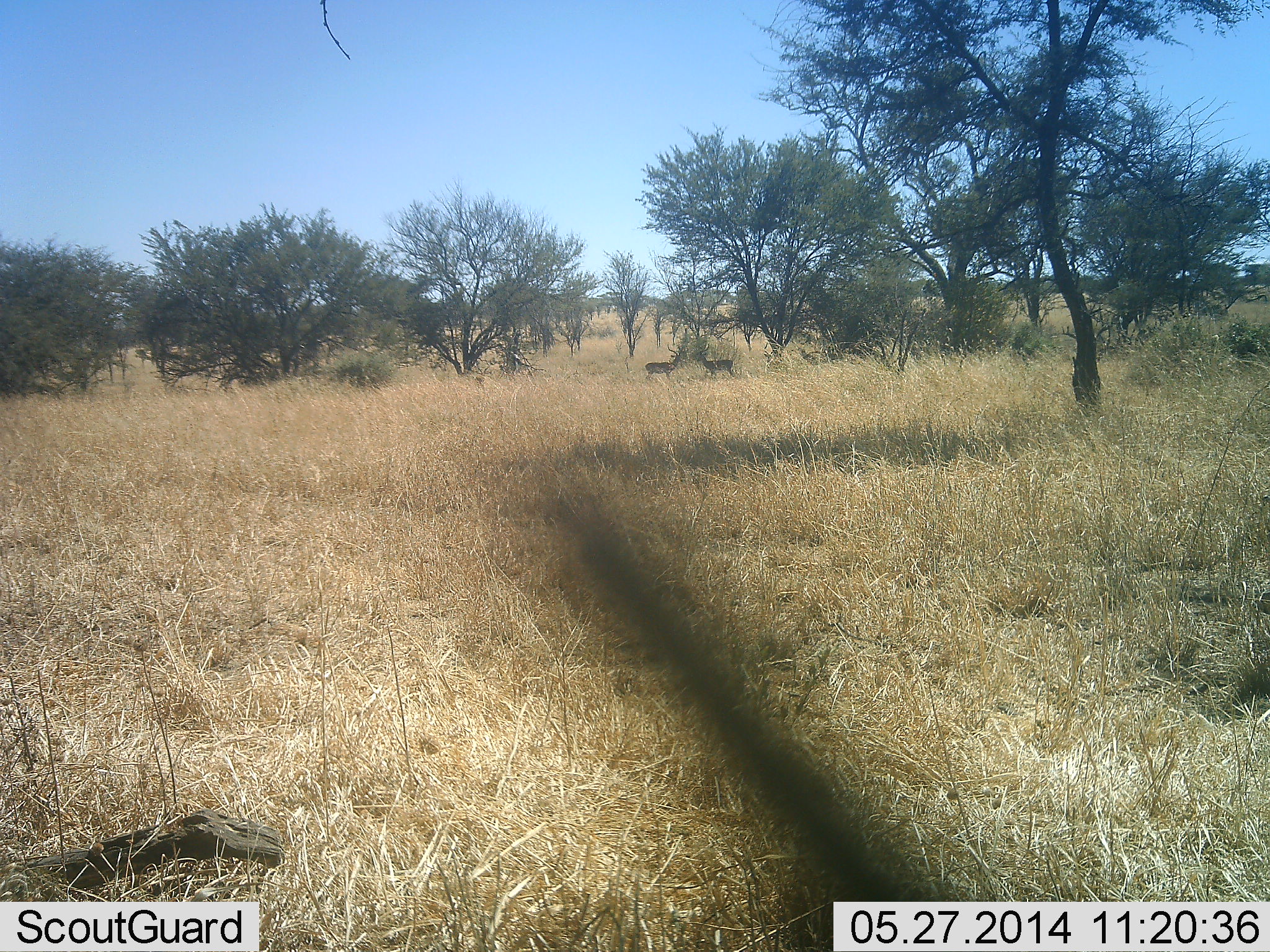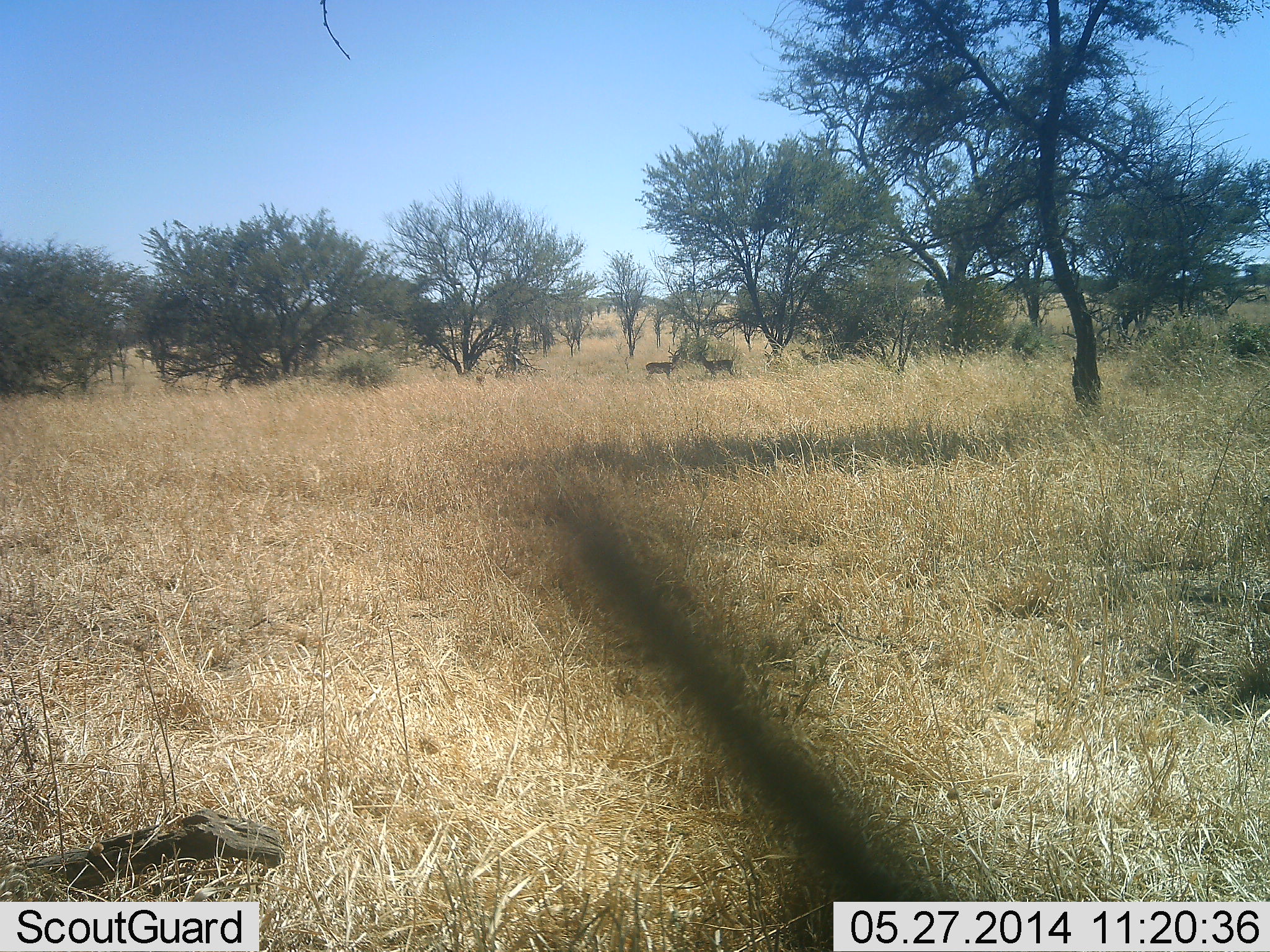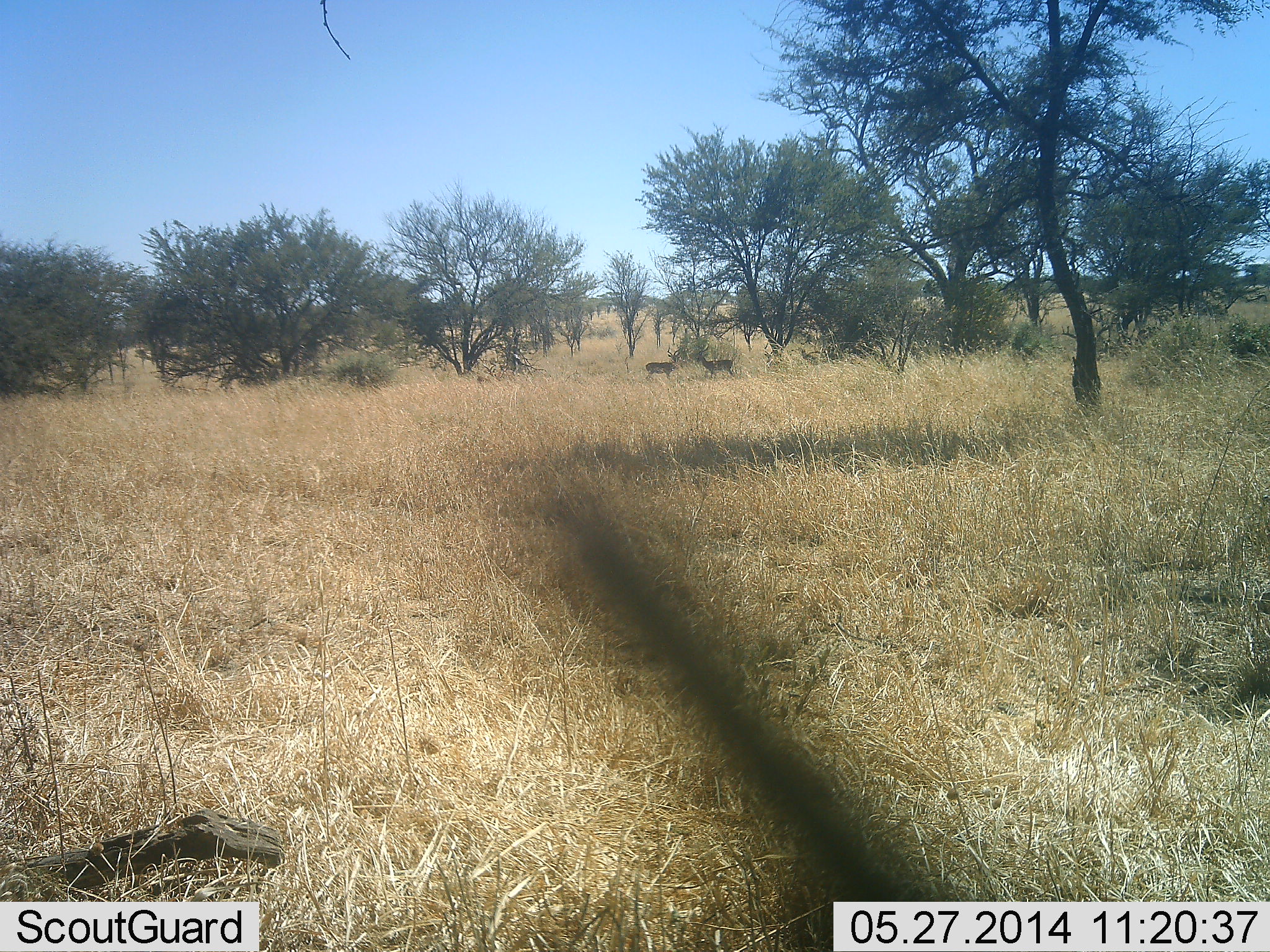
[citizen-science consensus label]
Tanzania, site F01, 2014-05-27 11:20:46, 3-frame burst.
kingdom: Animalia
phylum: Chordata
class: Mammalia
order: Artiodactyla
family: Bovidae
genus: Eudorcas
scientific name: Eudorcas thomsonii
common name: thomson's gazelle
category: gazellethomsons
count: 3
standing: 100%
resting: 0%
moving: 0%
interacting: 0%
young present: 0%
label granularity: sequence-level